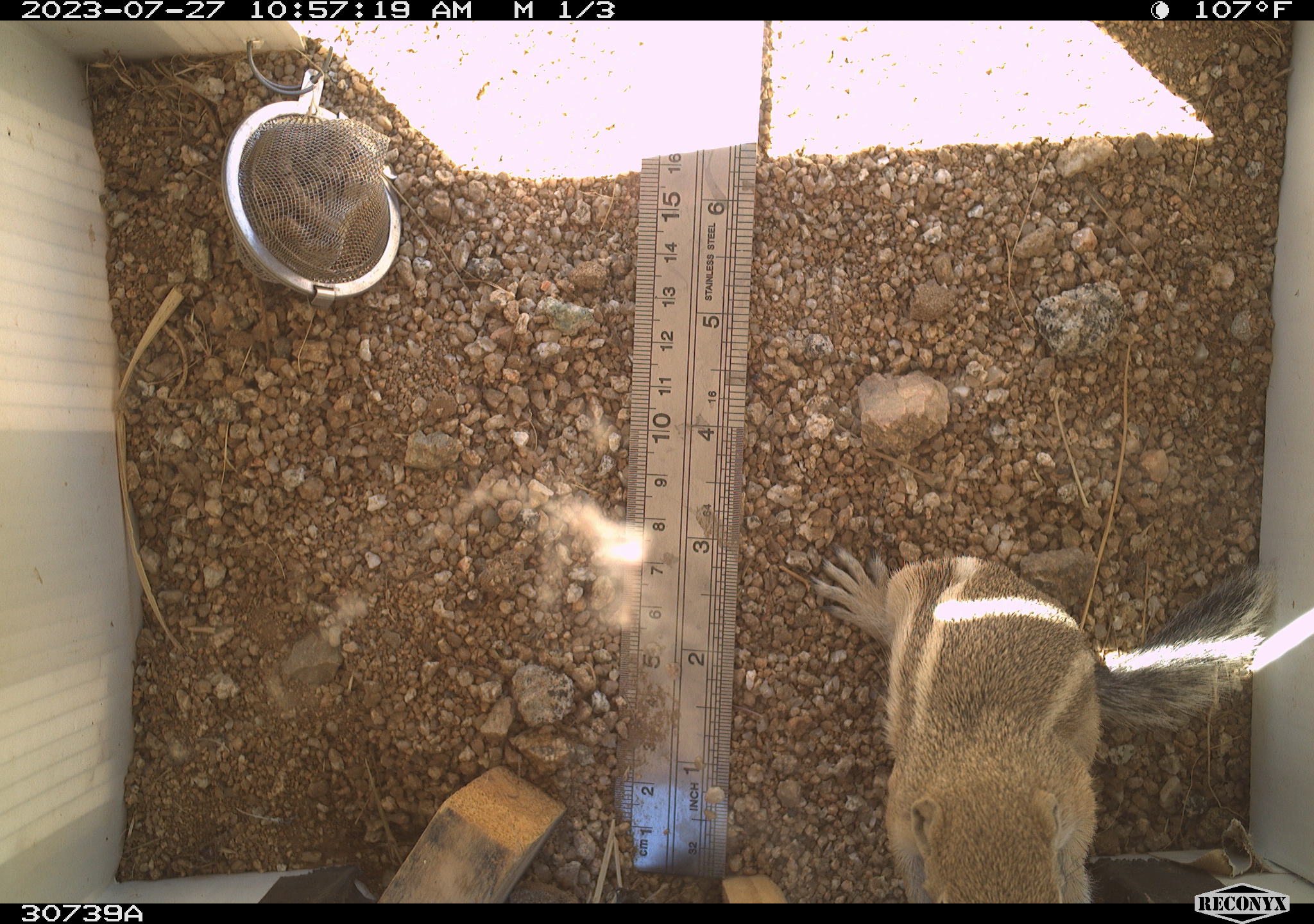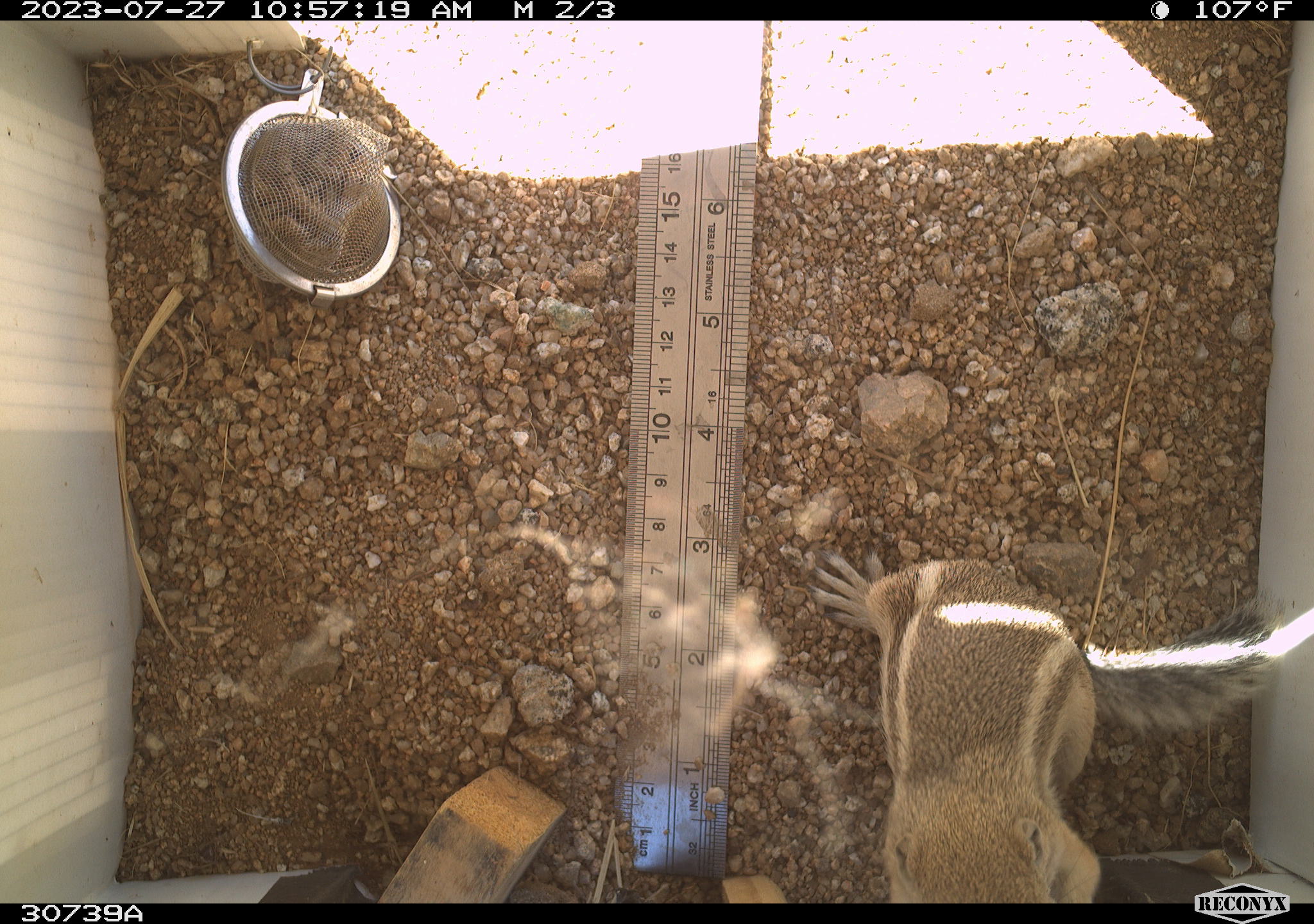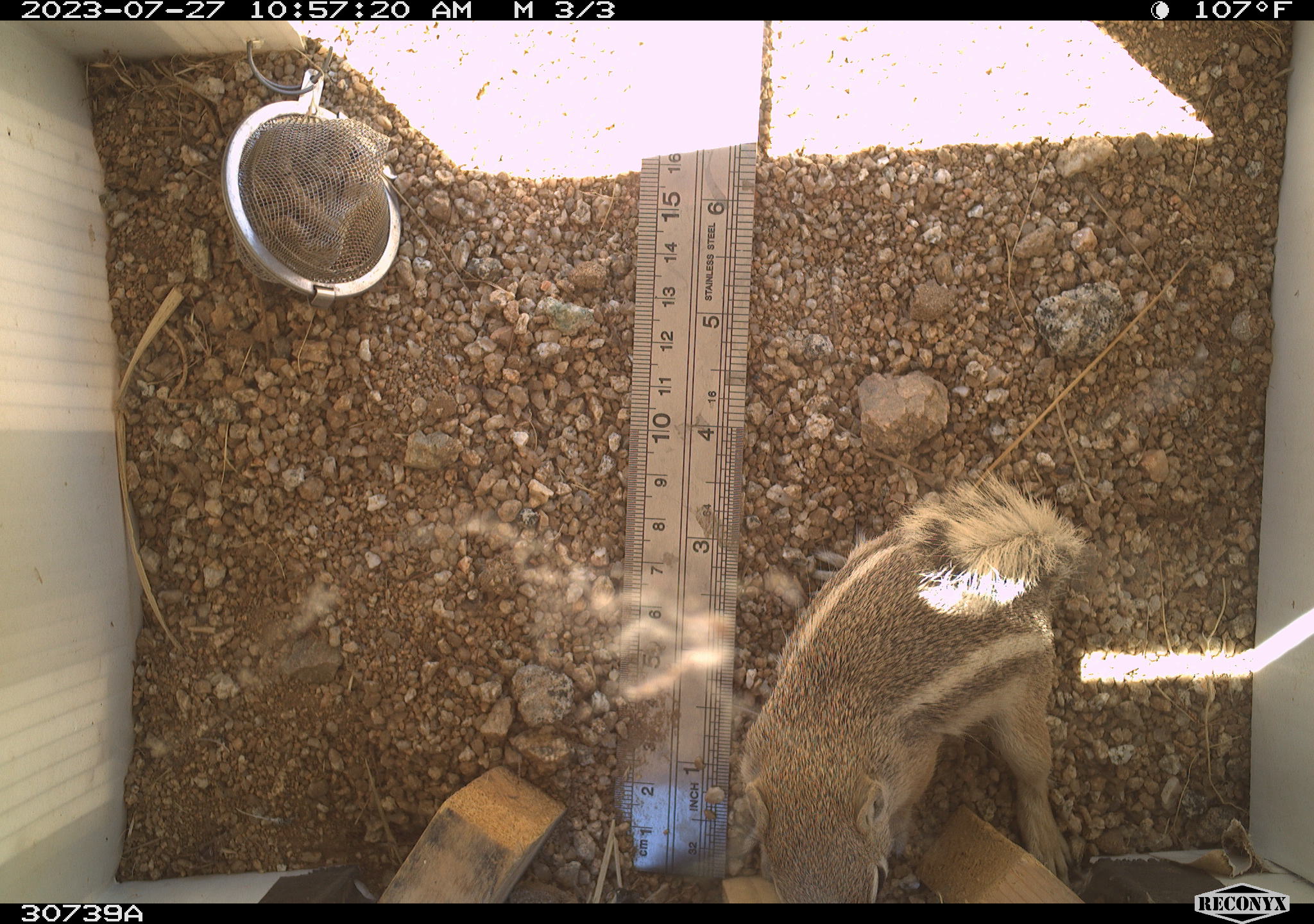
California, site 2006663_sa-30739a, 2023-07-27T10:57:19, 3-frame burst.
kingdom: Animalia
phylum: Chordata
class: Mammalia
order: Rodentia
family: Sciuridae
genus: Ammospermophilus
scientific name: Ammospermophilus leucurus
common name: white-tailed antelope squirrel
White-tailed antelope squirrel (Ammospermophilus leucurus).